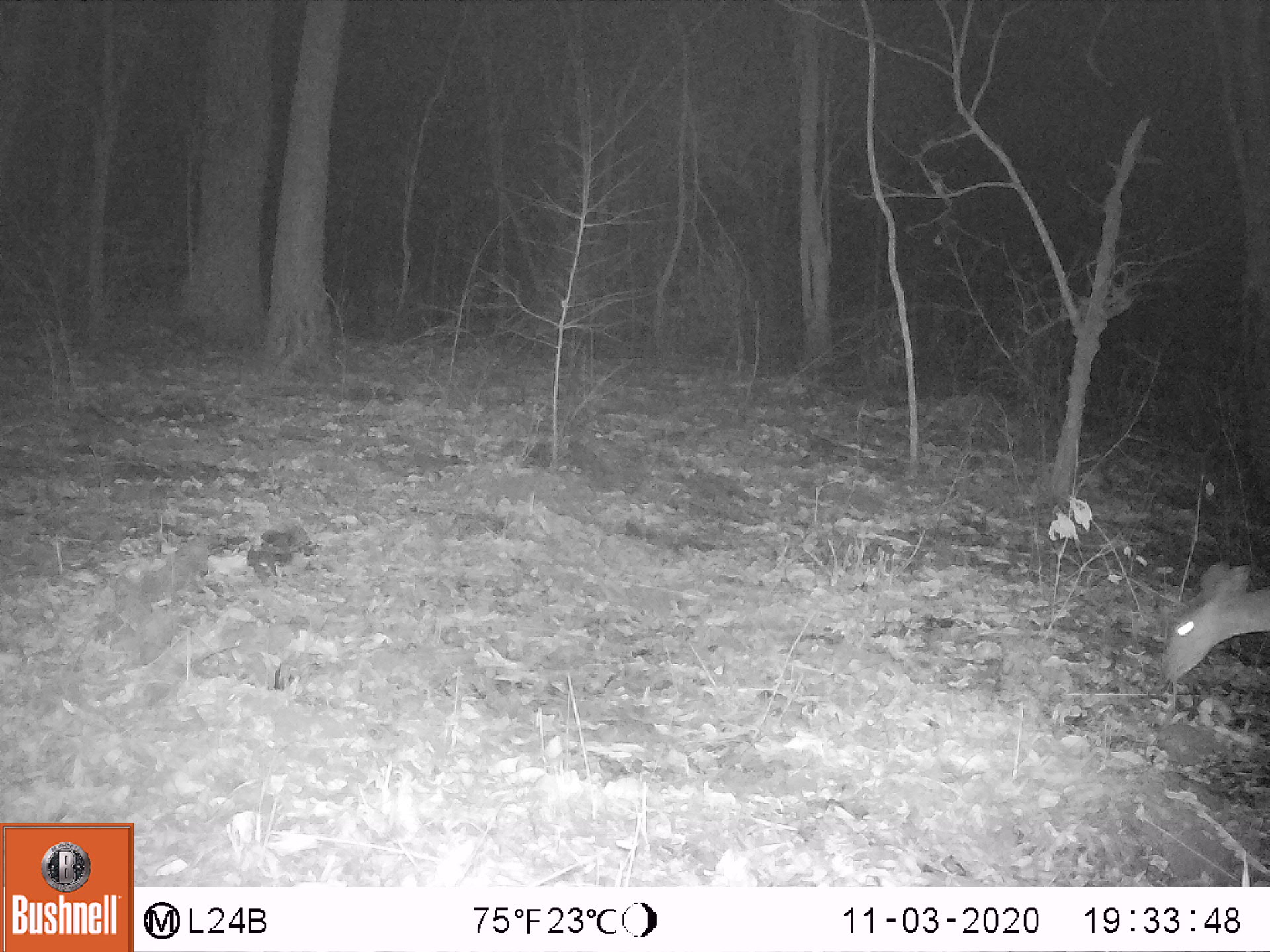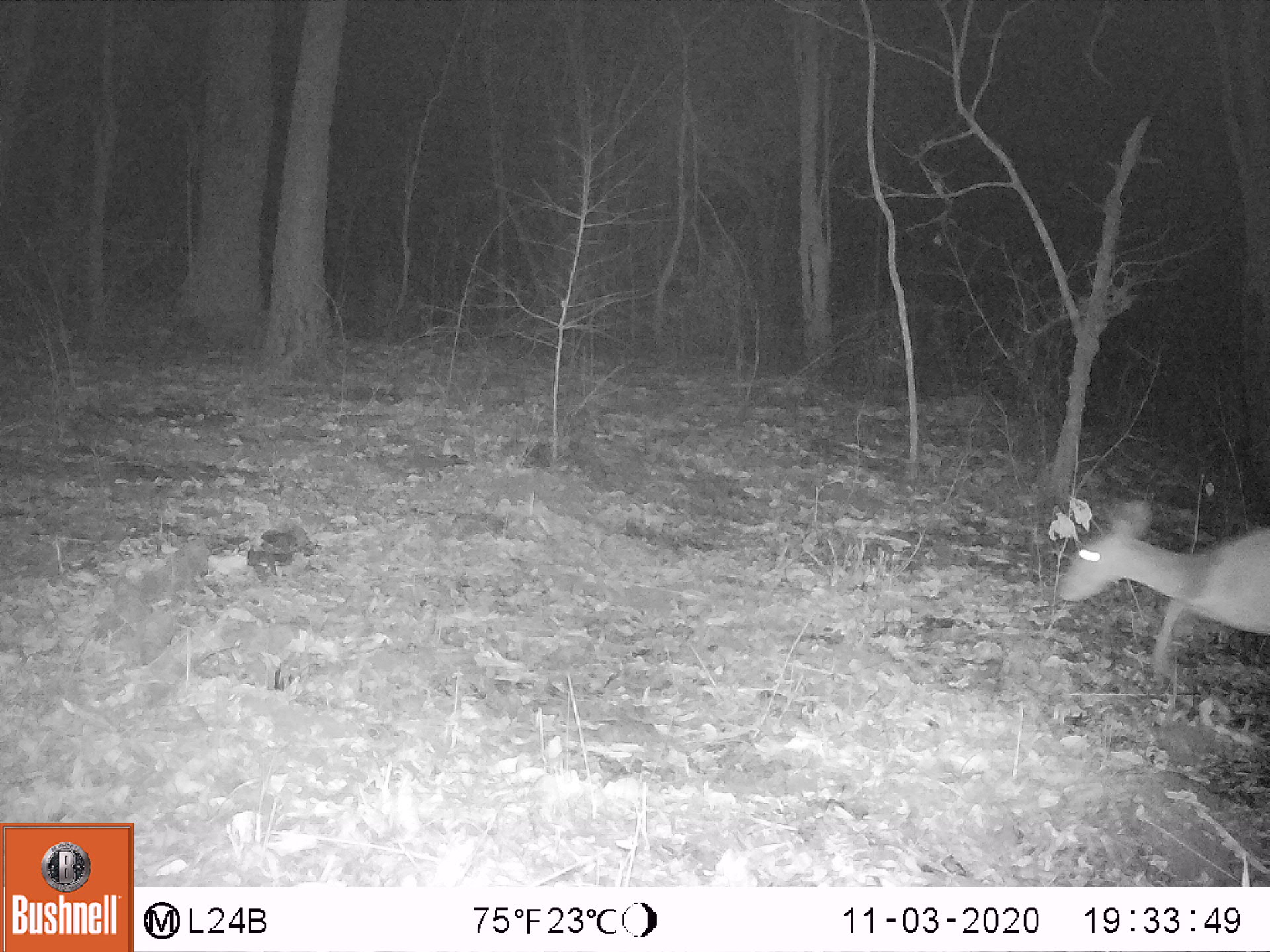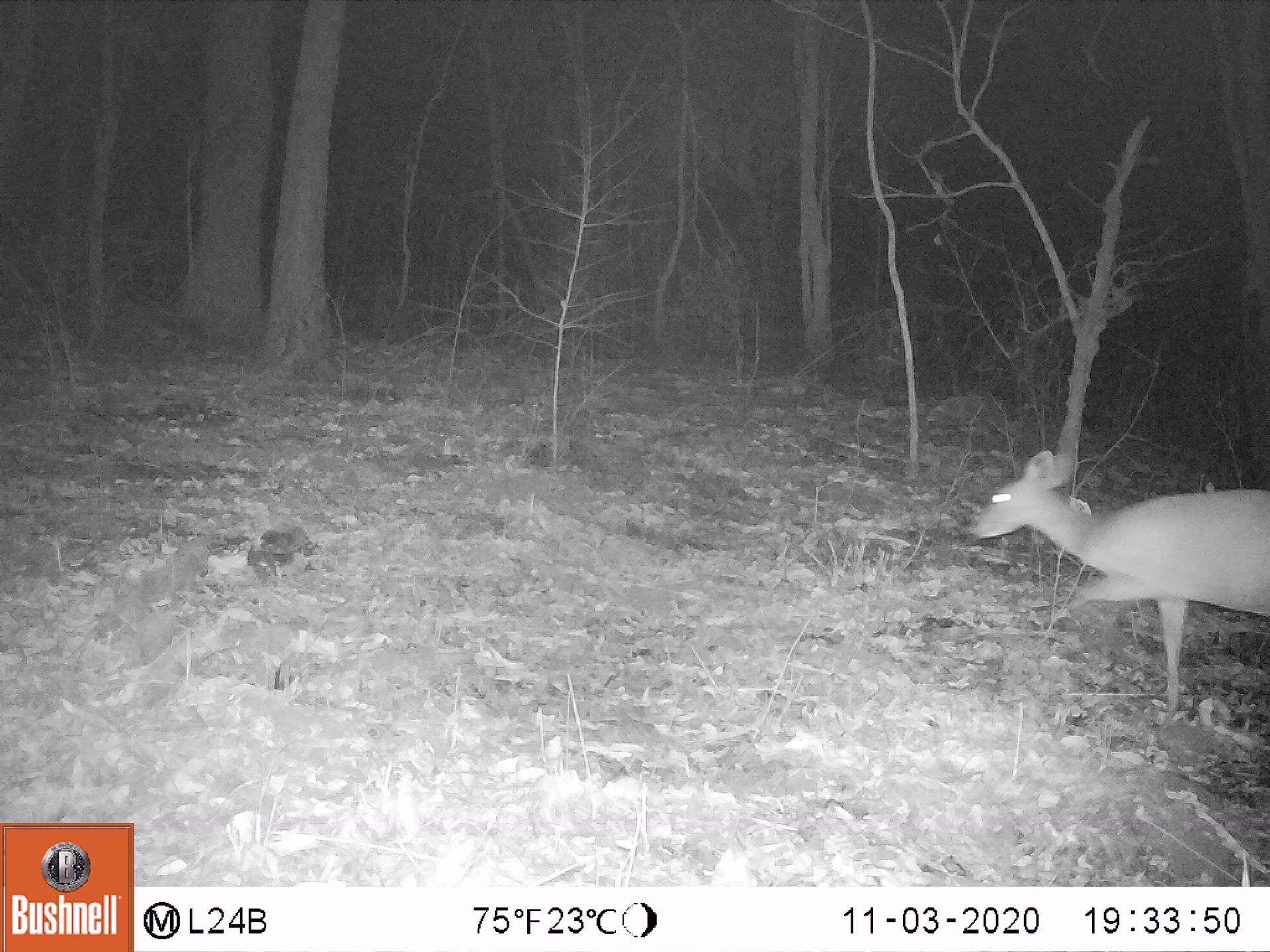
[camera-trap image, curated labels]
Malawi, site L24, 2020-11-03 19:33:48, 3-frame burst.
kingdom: Animalia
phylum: Chordata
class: Mammalia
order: Artiodactyla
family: Bovidae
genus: Tragelaphus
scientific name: Tragelaphus sylvaticus sylvaticus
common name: cape bushbuck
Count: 1.